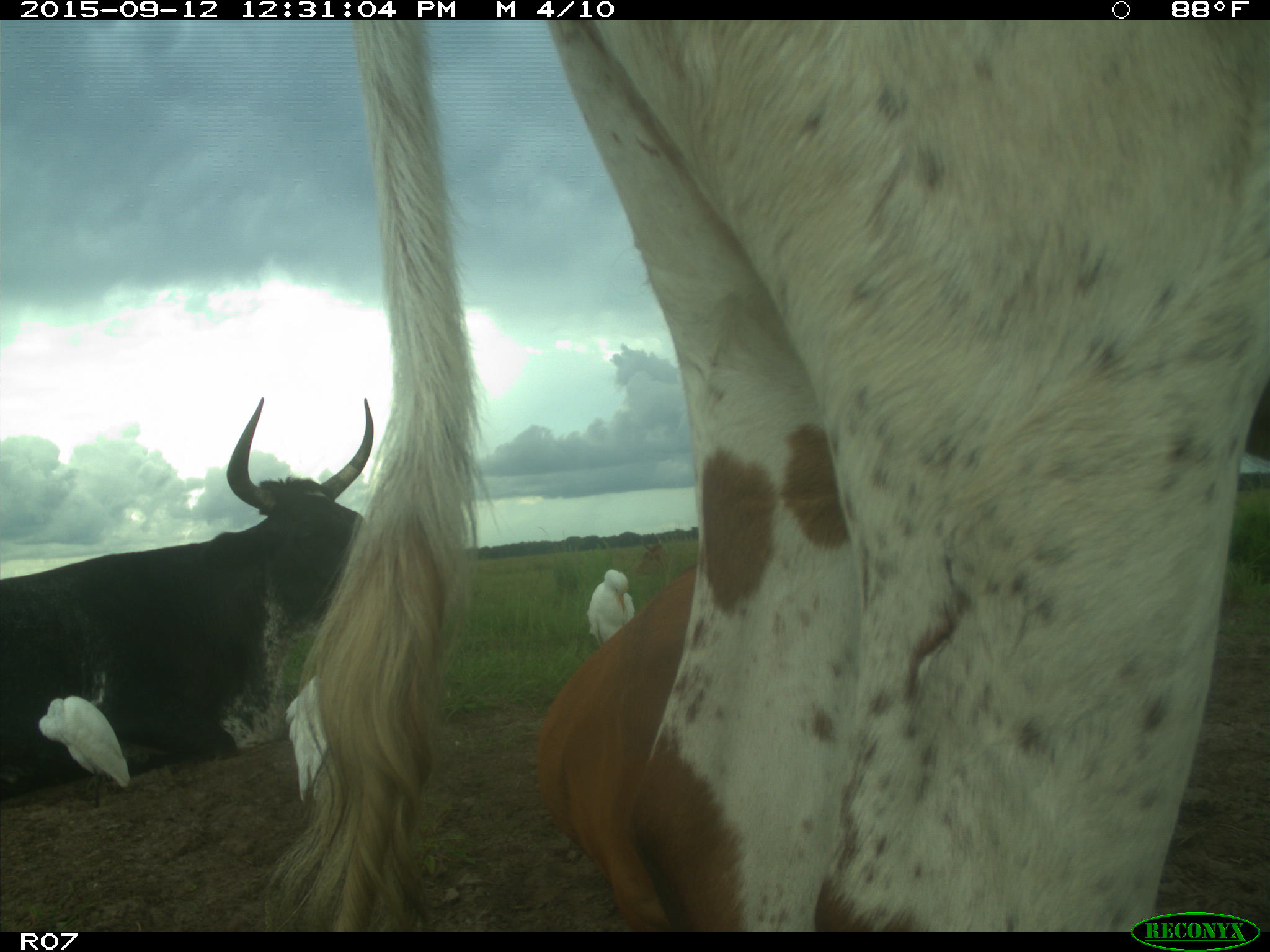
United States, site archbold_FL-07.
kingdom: Animalia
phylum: Chordata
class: Mammalia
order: Artiodactyla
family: Bovidae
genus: Bos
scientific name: Bos taurus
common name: domestic cow